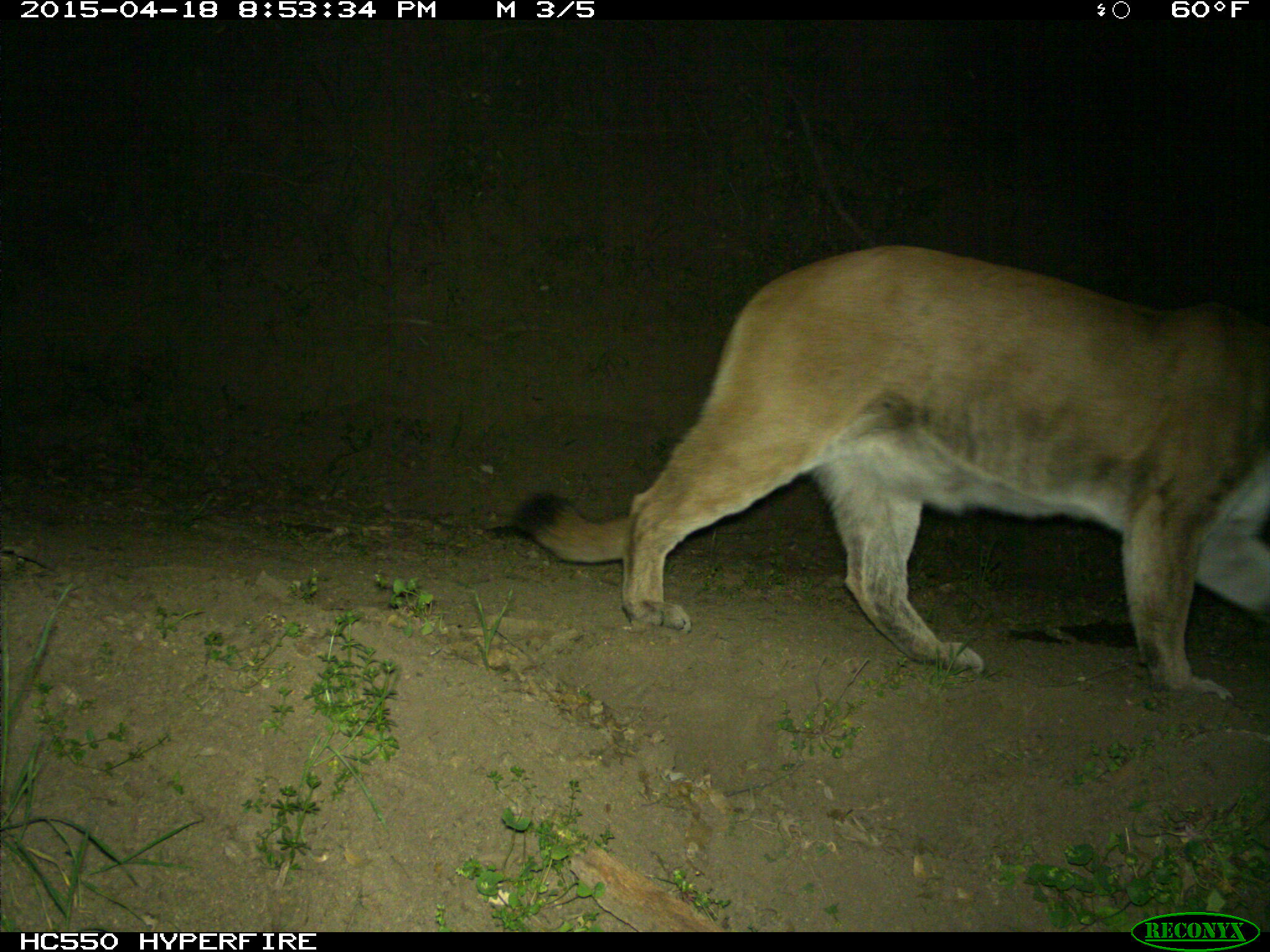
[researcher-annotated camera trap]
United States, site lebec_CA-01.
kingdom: Animalia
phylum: Chordata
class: Mammalia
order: Carnivora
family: Felidae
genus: Puma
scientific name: Puma concolor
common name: mountain lion